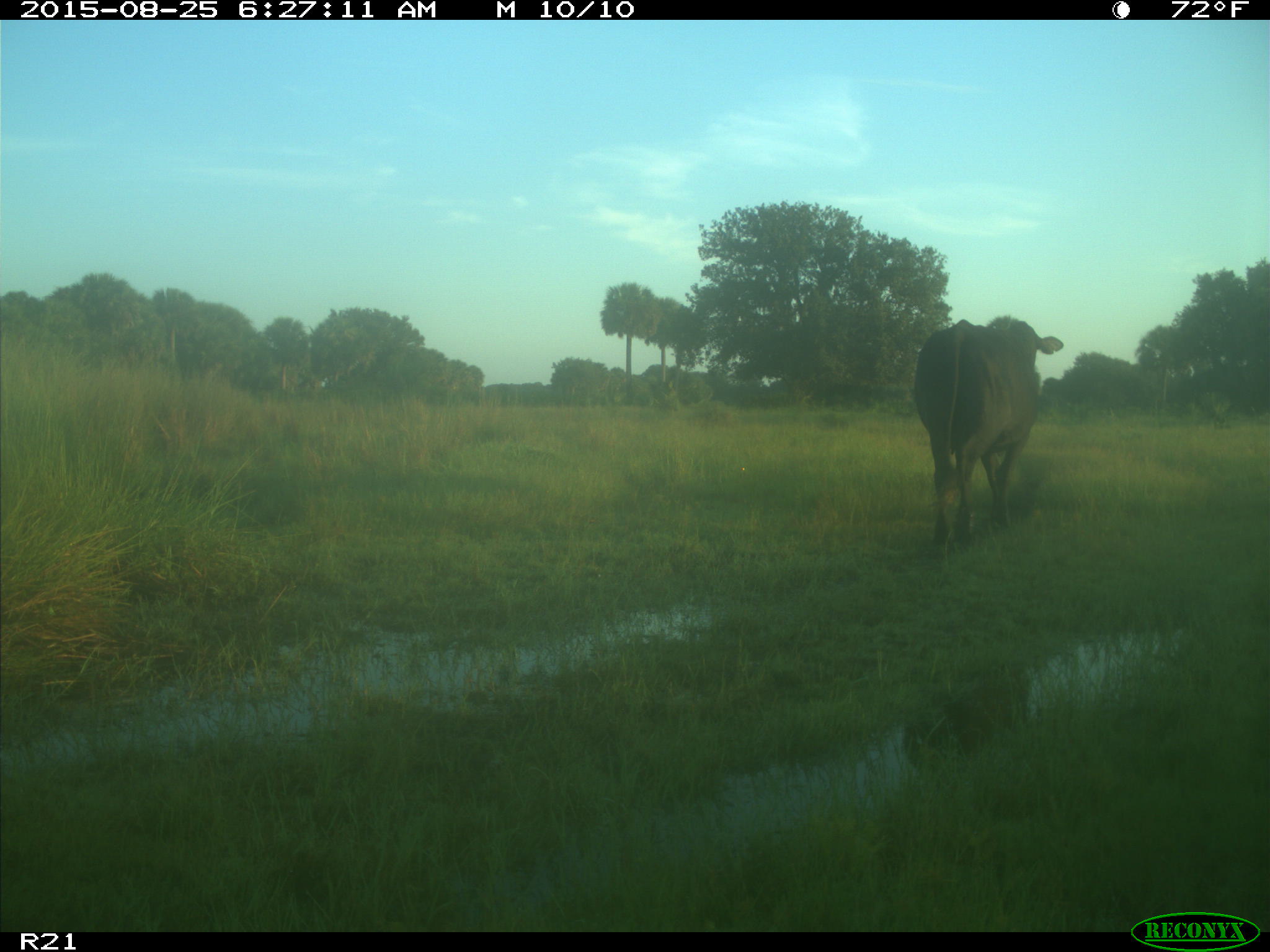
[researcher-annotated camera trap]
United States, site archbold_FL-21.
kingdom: Animalia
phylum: Chordata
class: Mammalia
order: Artiodactyla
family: Bovidae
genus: Bos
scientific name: Bos taurus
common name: domestic cow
Bos taurus (domestic cow).